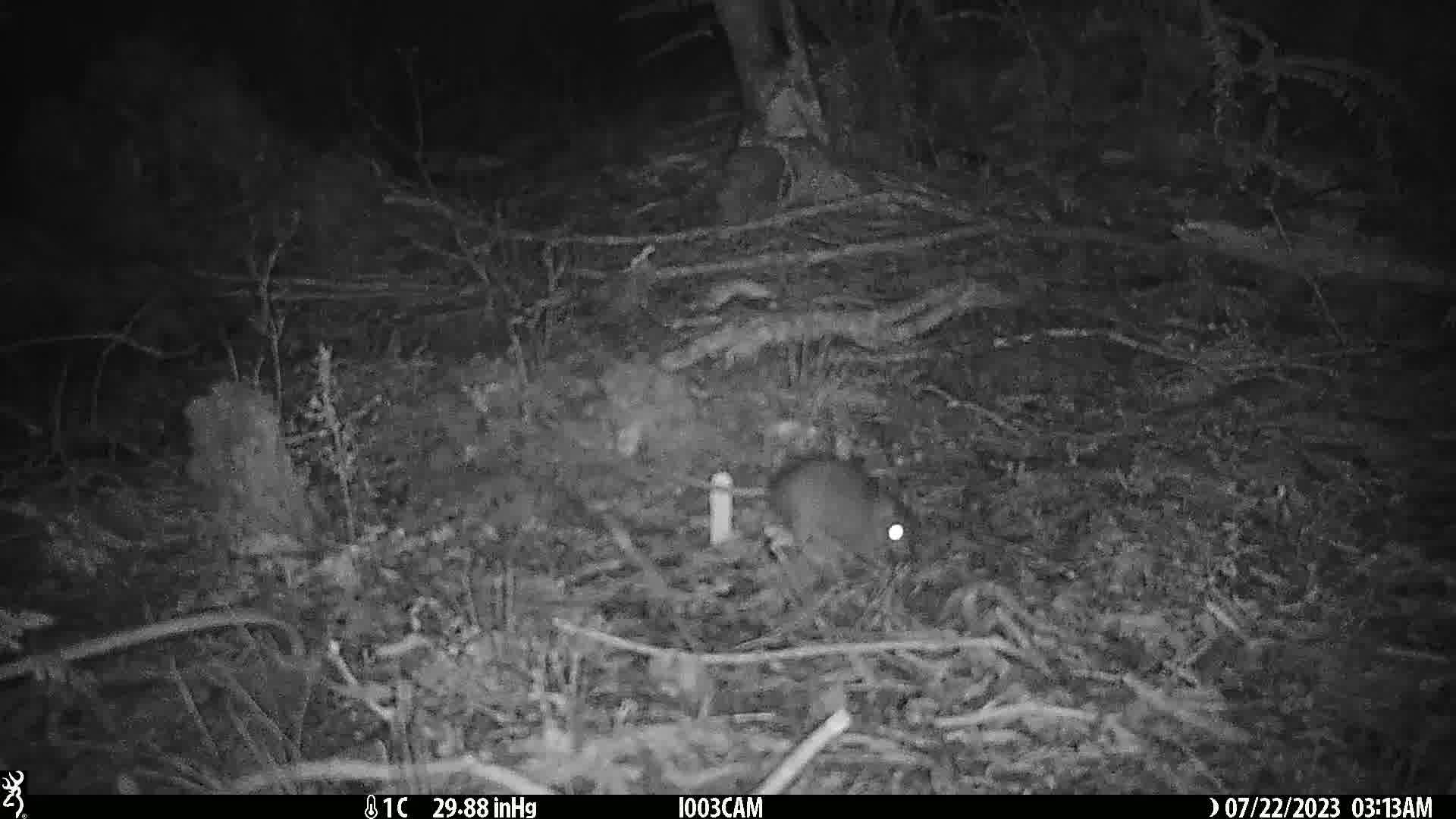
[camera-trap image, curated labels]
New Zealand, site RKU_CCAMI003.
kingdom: Animalia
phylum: Chordata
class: Mammalia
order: Rodentia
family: Muridae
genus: Rattus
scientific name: Rattus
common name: rat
Rat (Rattus).